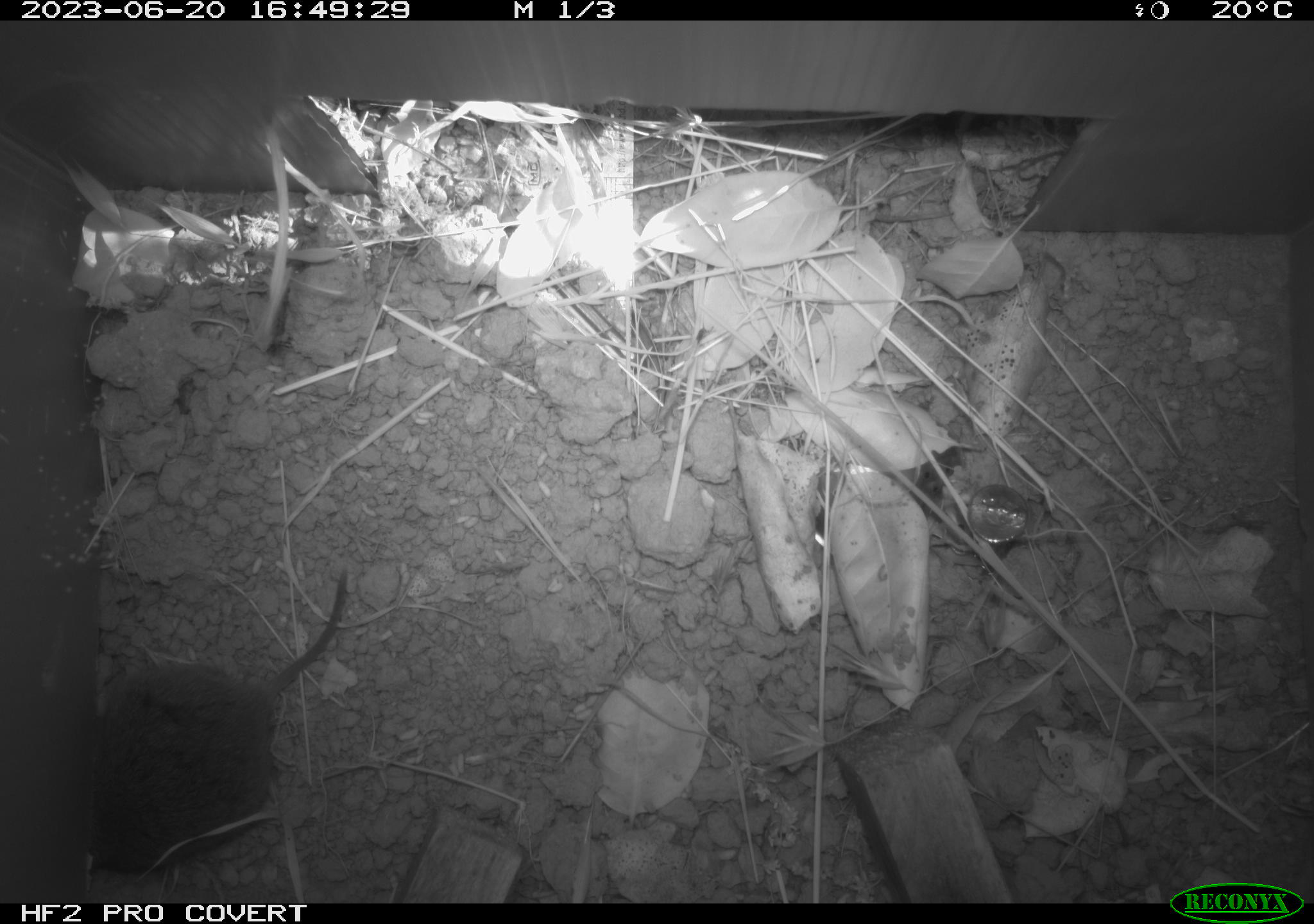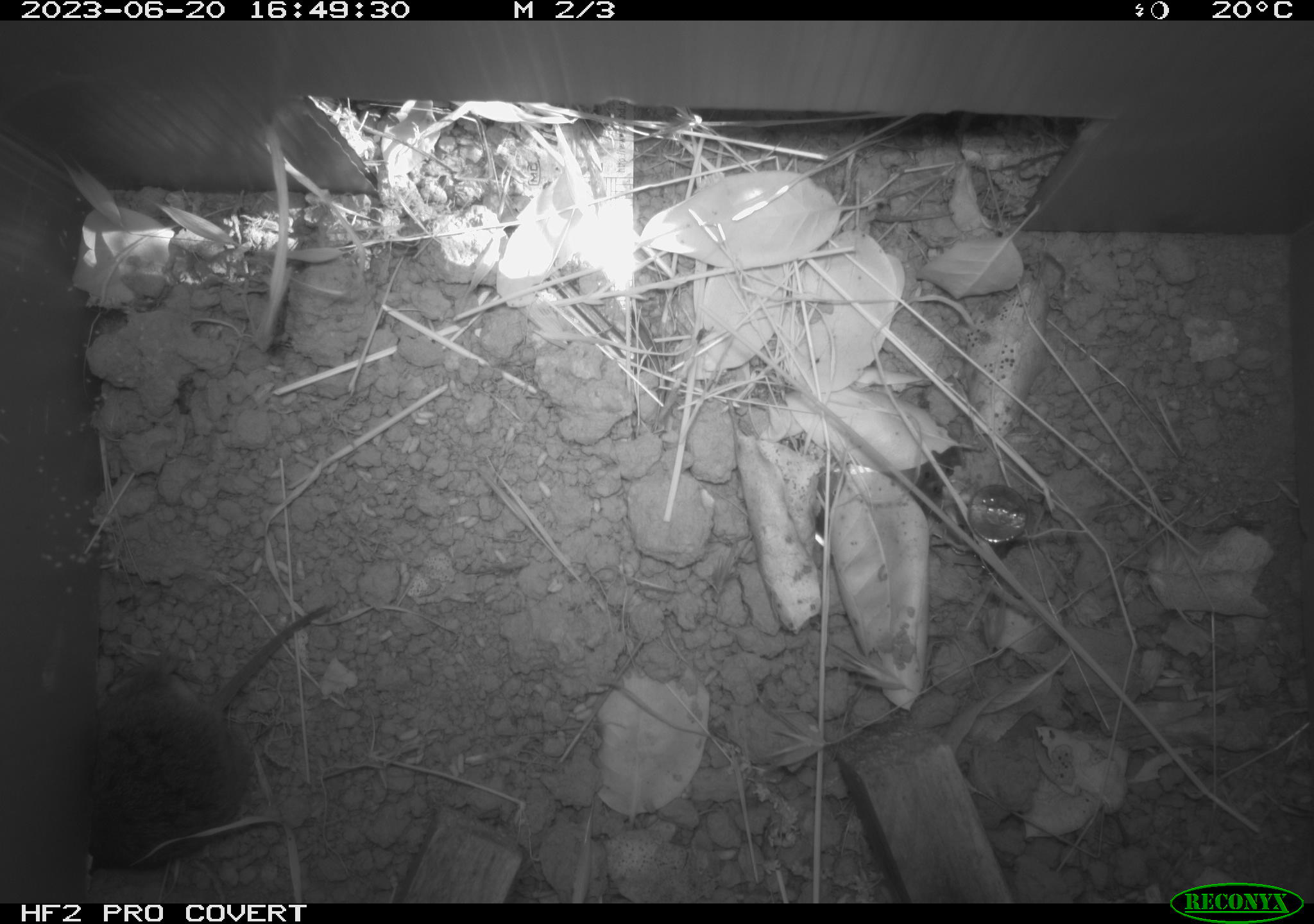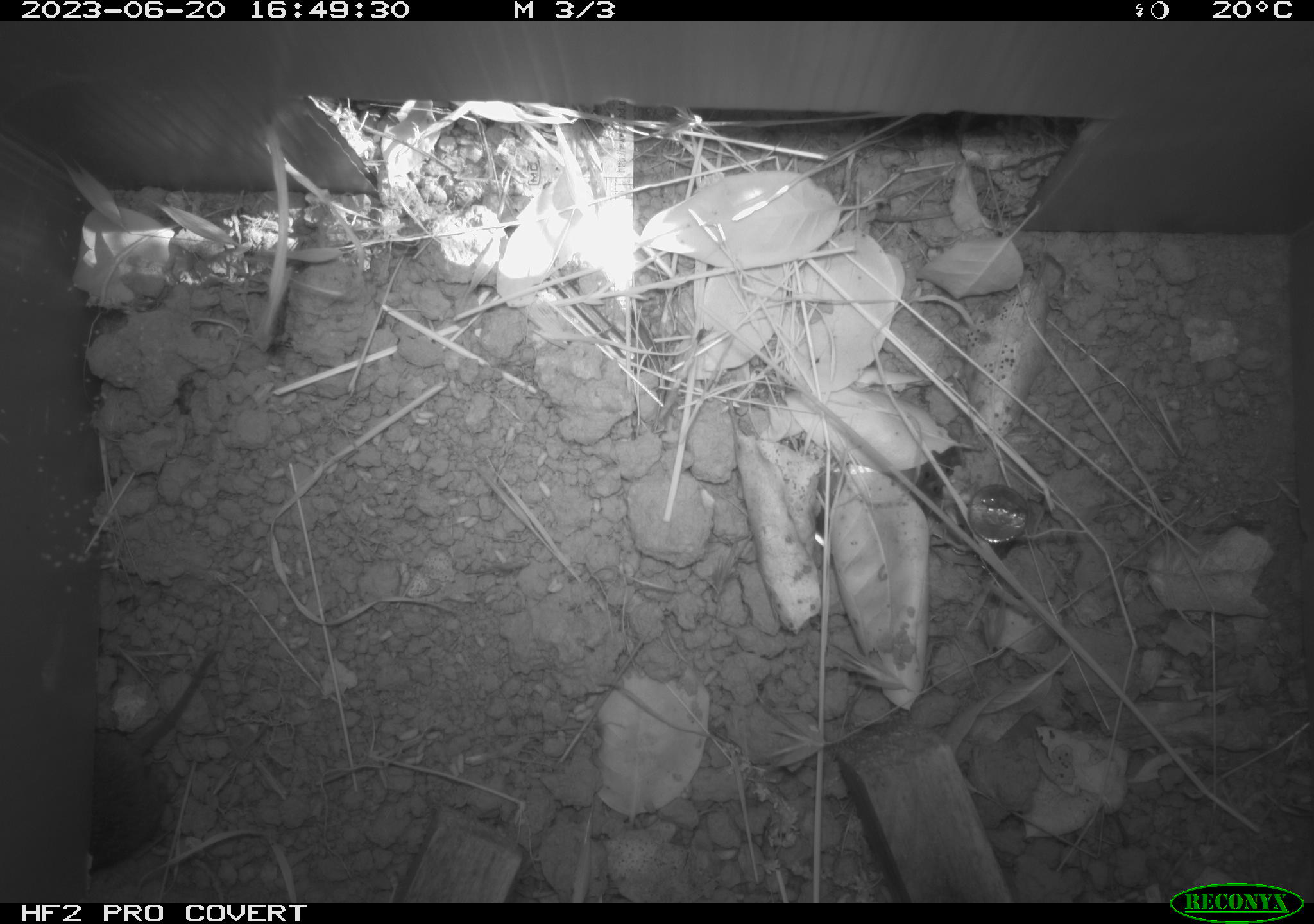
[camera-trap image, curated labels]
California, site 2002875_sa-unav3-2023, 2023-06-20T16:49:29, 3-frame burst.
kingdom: Animalia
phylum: Chordata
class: Mammalia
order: Rodentia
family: Cricetidae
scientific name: Arvicolinae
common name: voles, lemmings, and muskrats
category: arvicolinae subfamily